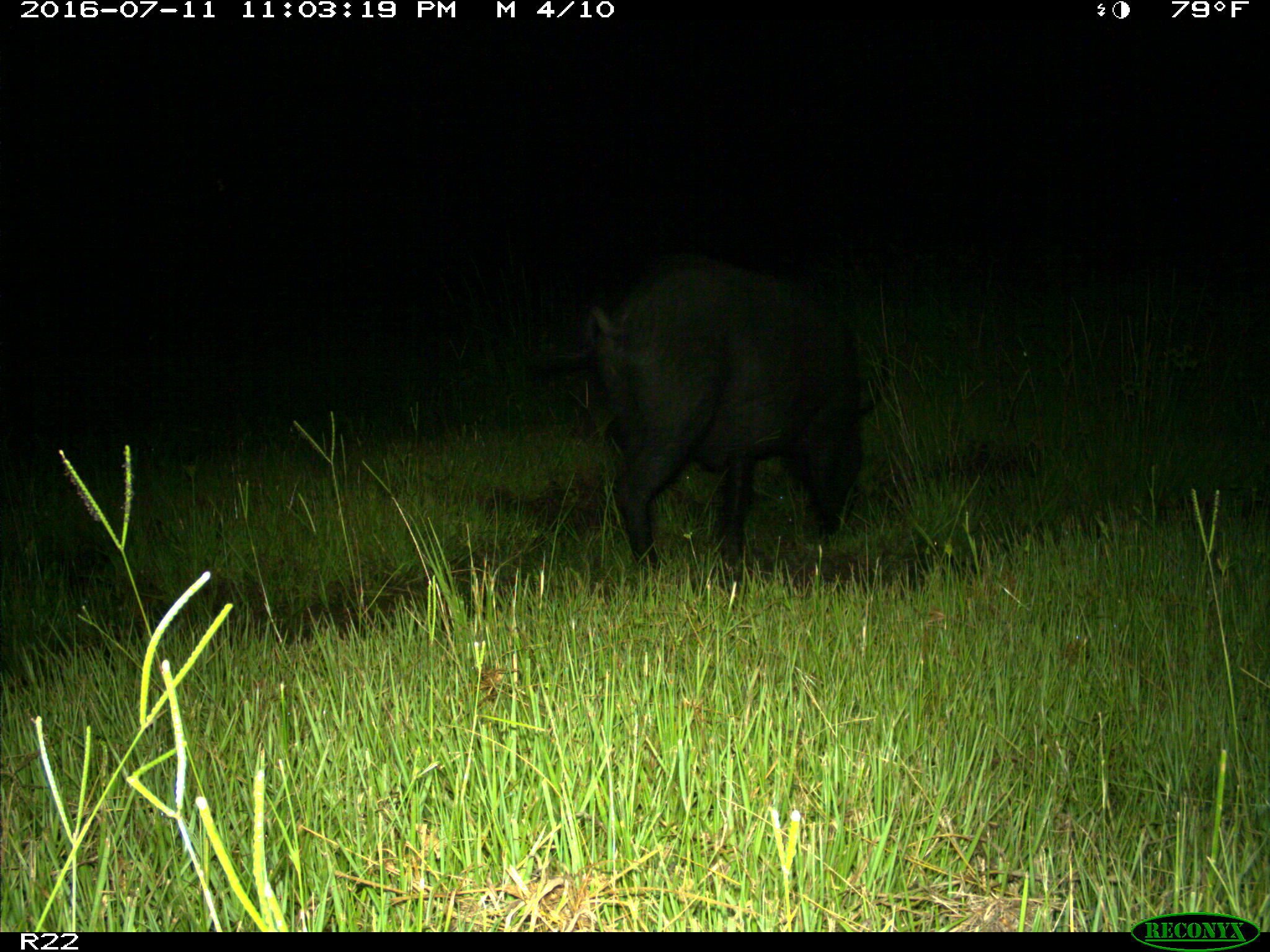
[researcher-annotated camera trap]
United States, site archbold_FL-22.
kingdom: Animalia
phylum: Chordata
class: Mammalia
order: Artiodactyla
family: Suidae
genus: Sus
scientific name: Sus scrofa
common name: wild boar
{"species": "Sus scrofa (wild boar)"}